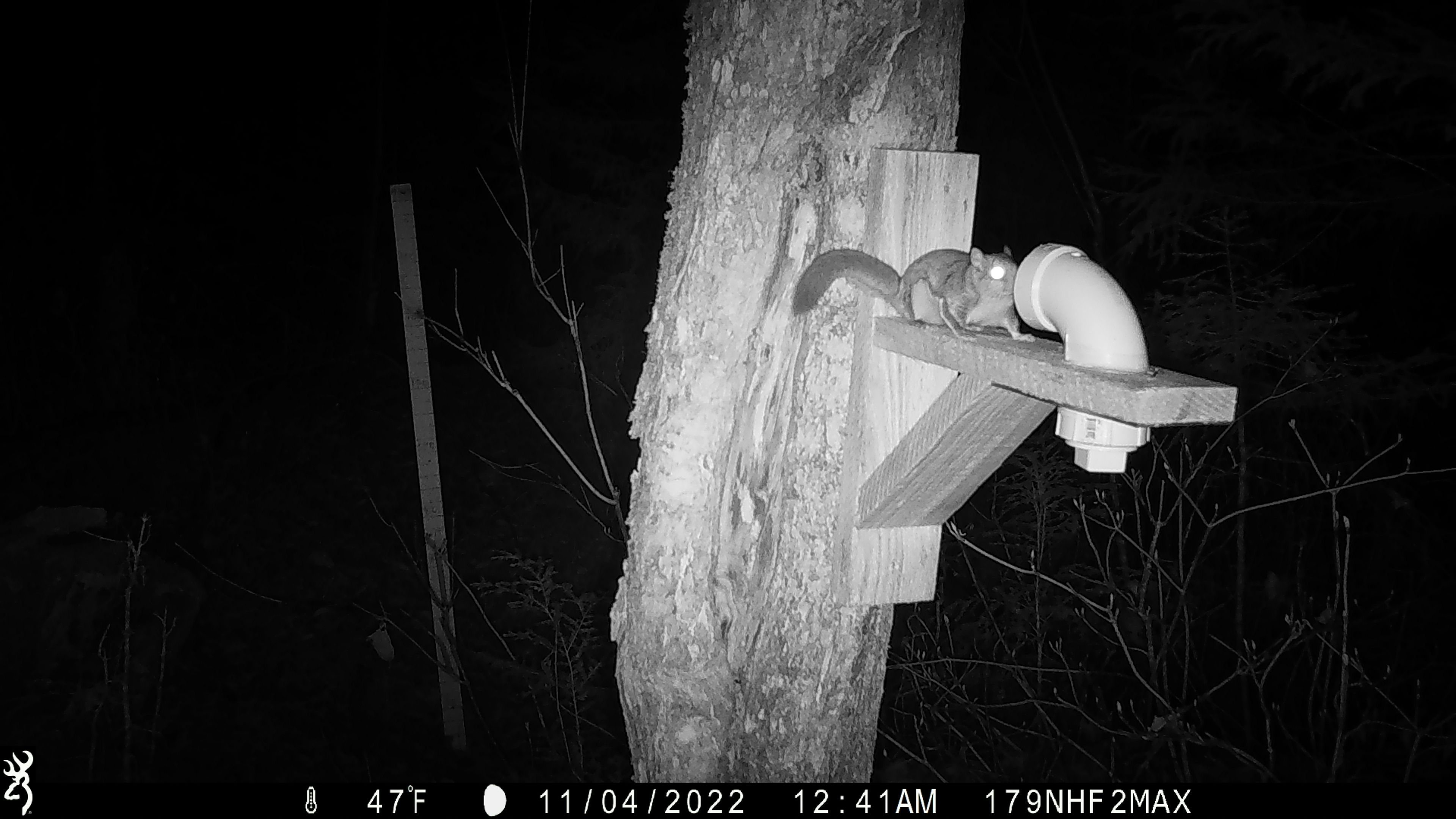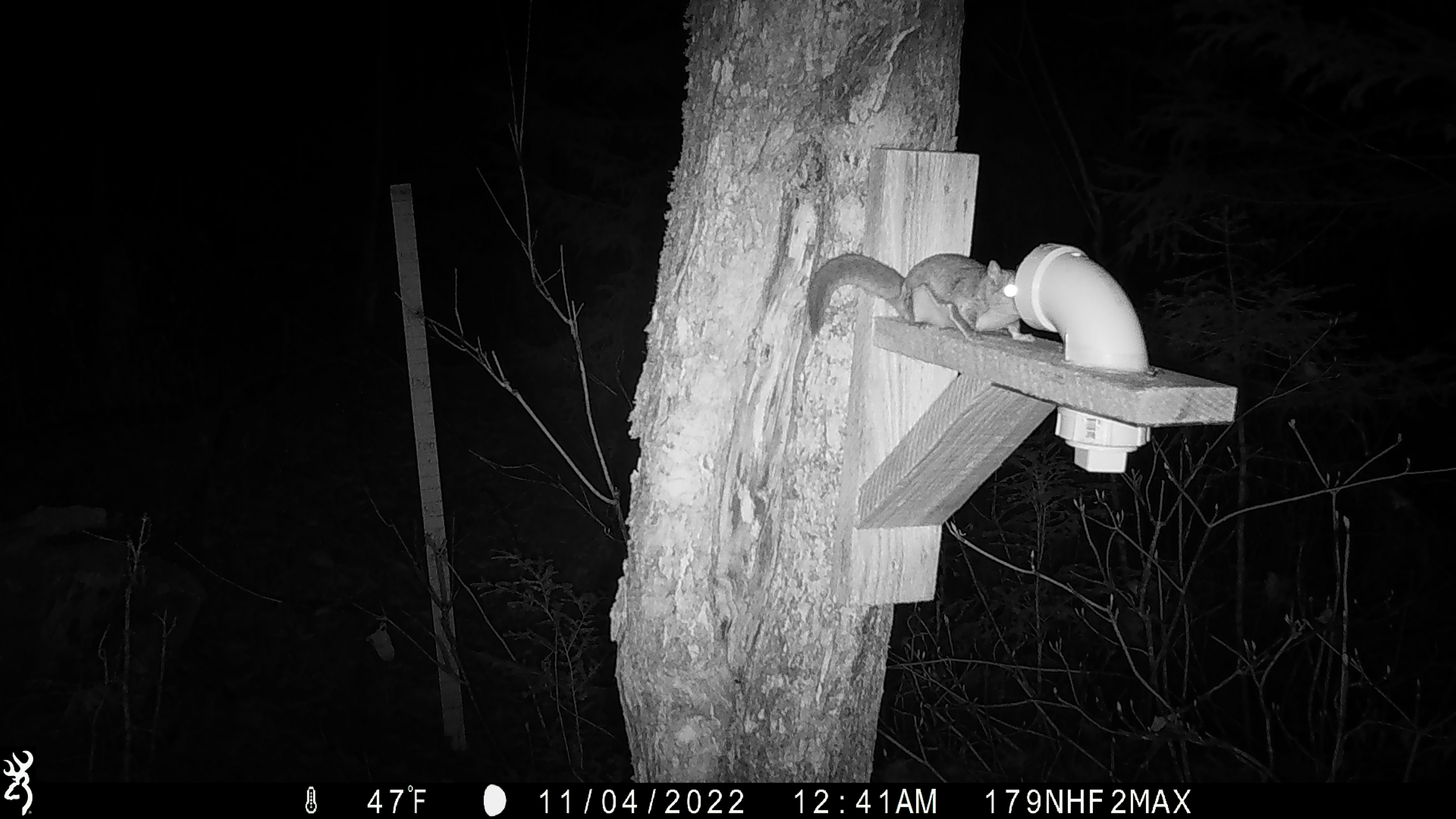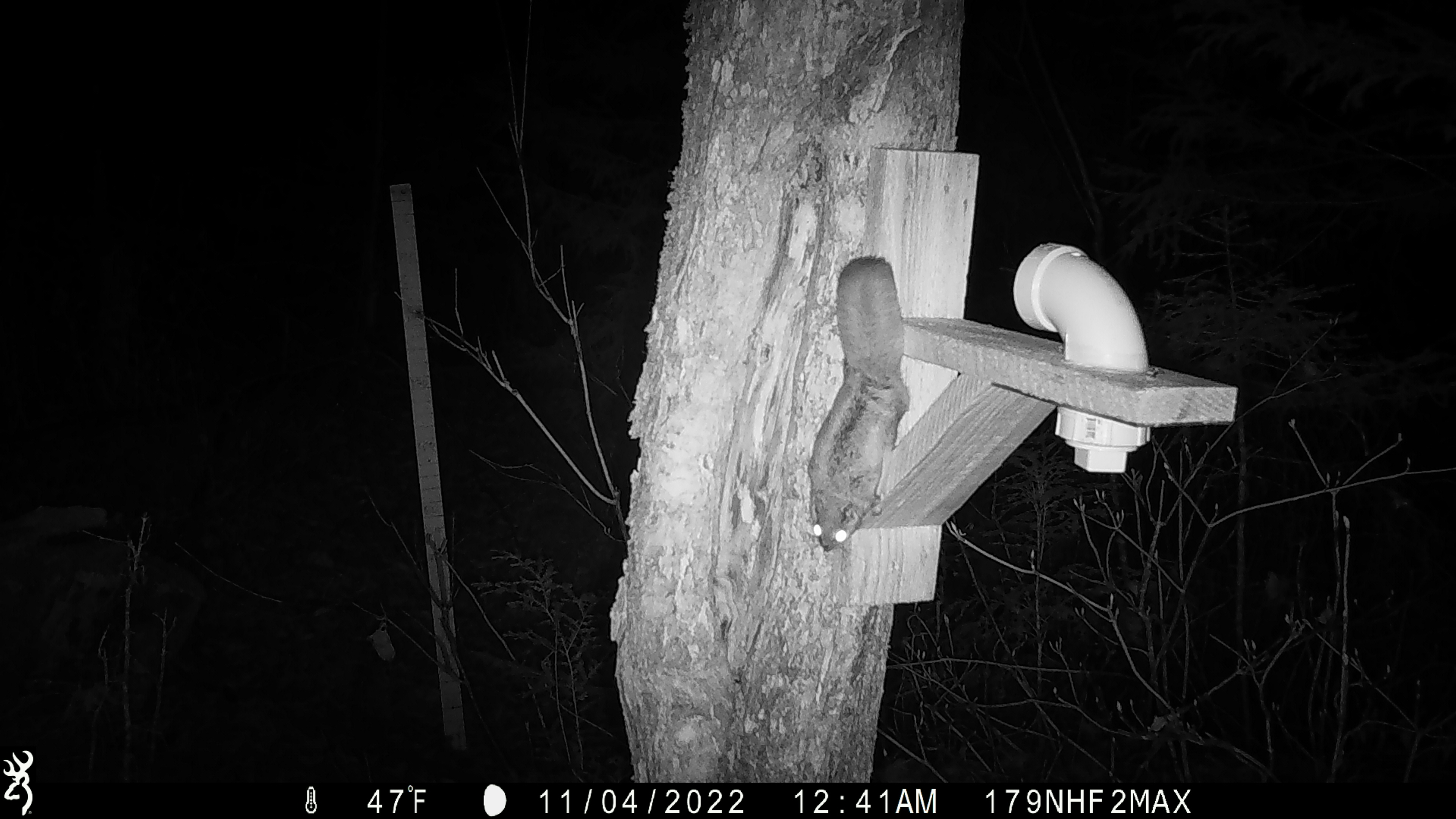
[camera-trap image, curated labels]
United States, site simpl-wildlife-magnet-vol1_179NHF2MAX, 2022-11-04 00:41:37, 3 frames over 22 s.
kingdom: Animalia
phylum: Chordata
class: Mammalia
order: Rodentia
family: Sciuridae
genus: Glaucomys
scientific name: Glaucomys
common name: flying squirrel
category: flying squirrel sp.